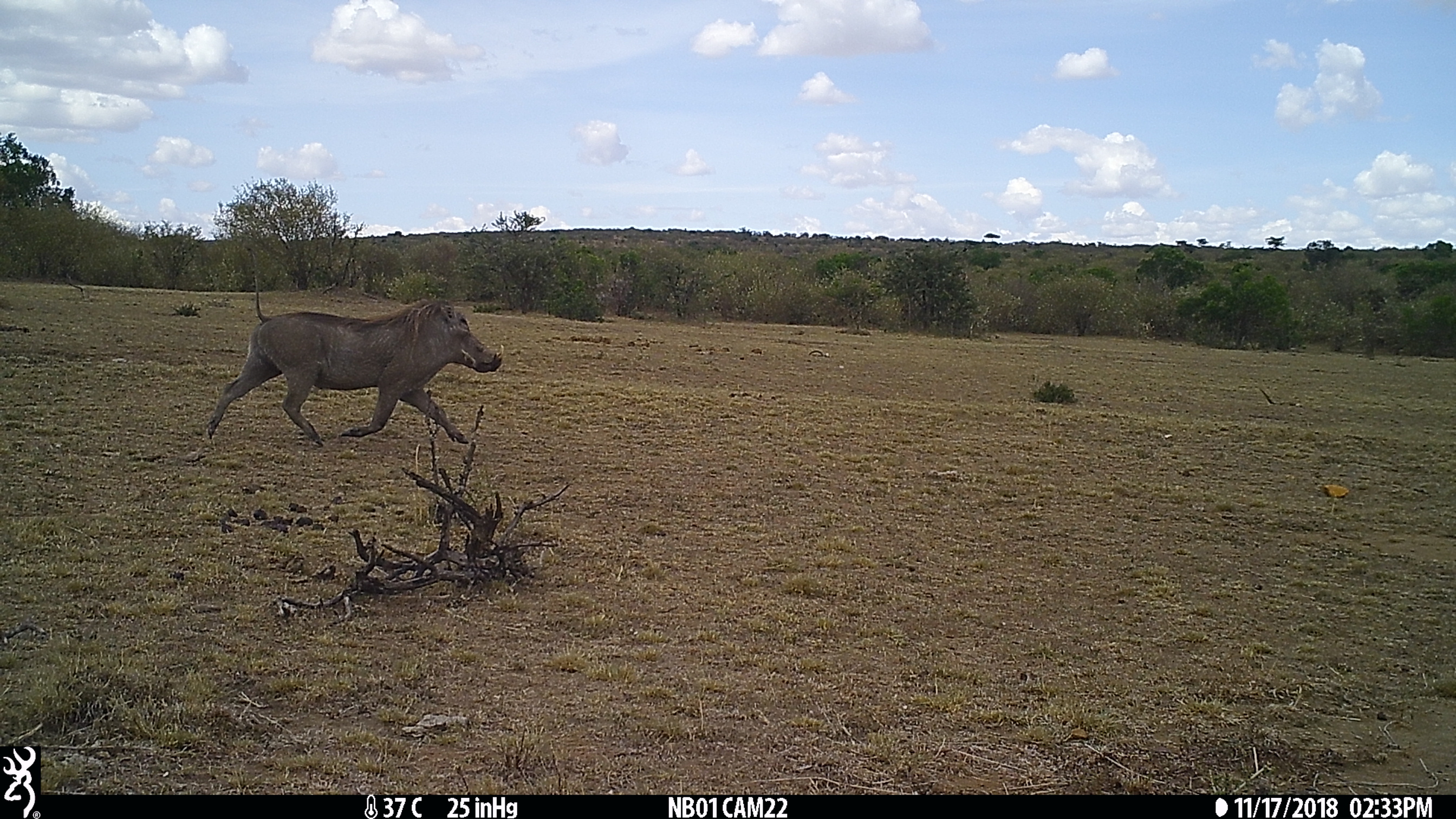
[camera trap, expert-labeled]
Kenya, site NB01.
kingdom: Animalia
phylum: Chordata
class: Mammalia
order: Artiodactyla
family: Suidae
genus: Phacochoerus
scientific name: Phacochoerus africanus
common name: common warthog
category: warthog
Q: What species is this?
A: Warthog (common warthog) (Phacochoerus africanus).